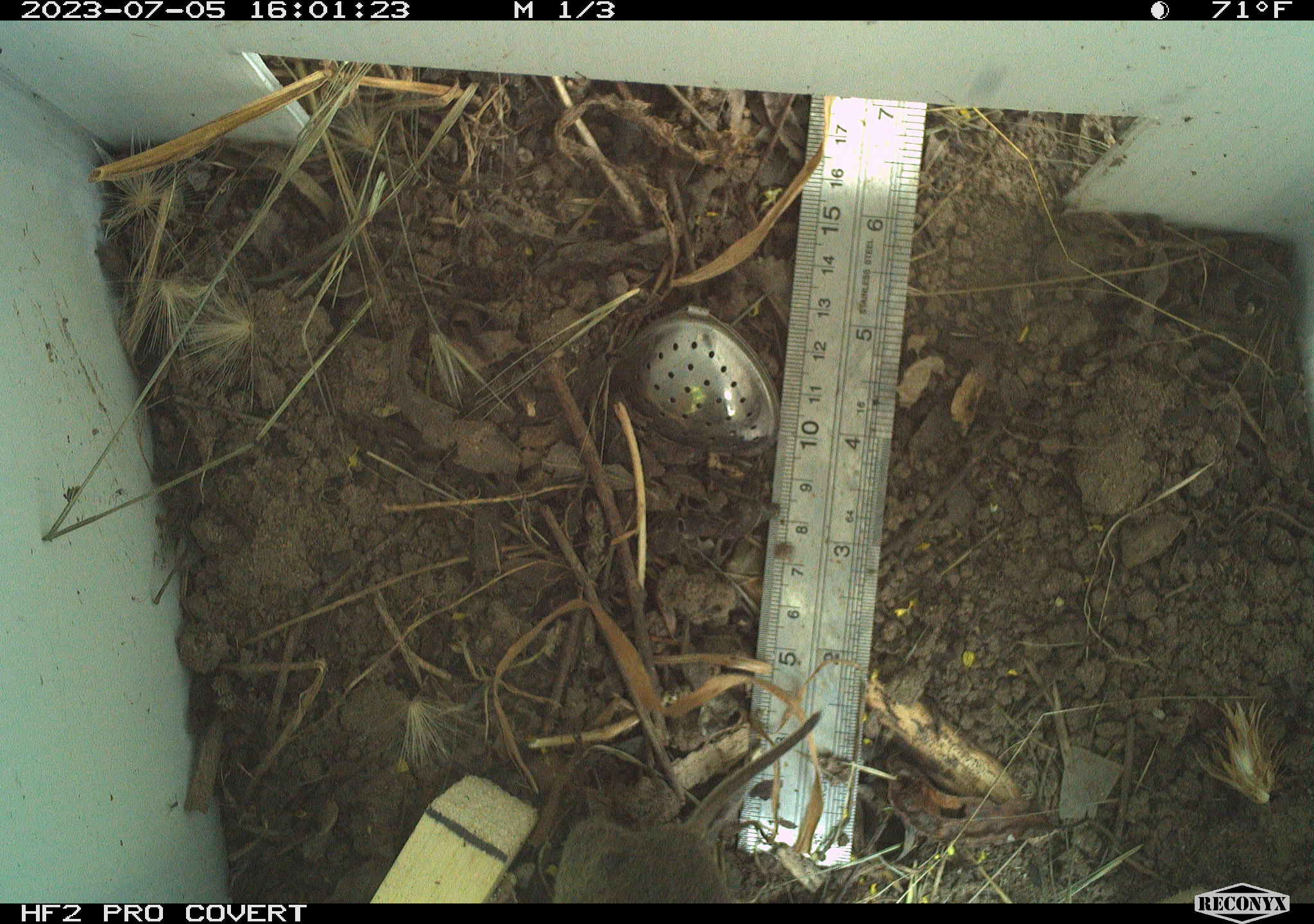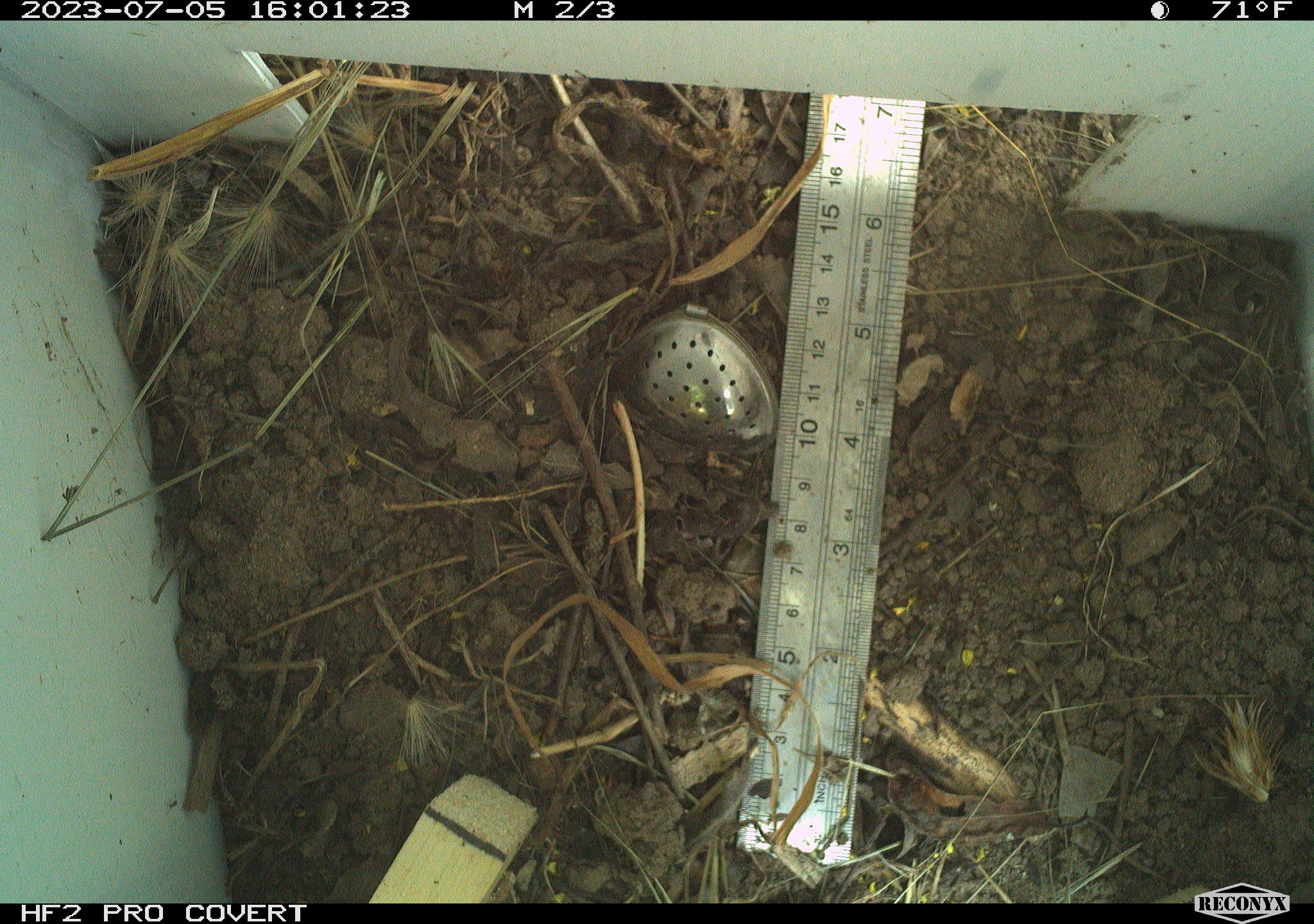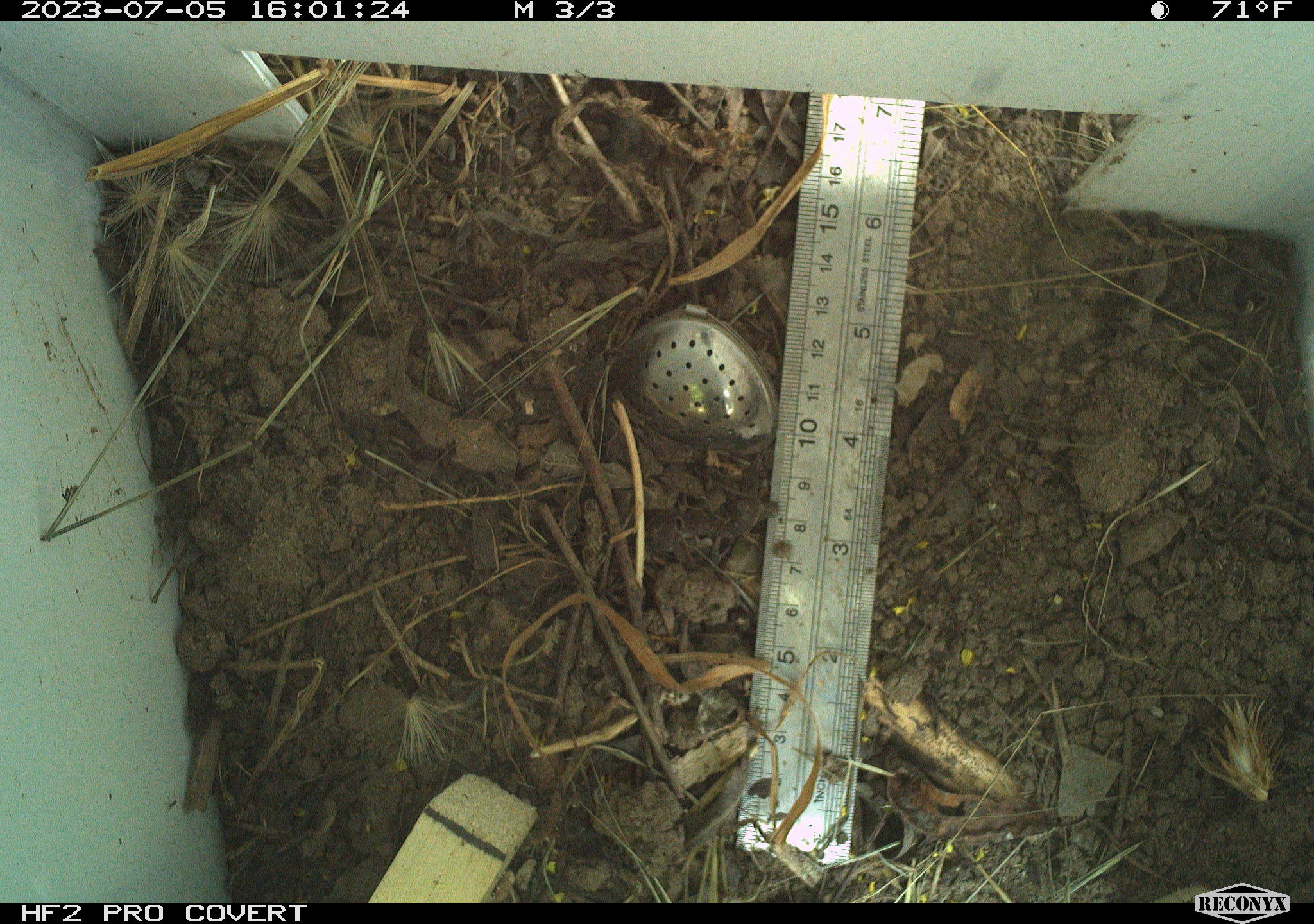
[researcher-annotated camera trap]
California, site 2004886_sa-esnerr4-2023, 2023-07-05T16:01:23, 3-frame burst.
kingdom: Animalia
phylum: Chordata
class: Mammalia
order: Rodentia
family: Cricetidae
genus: Microtus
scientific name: Microtus californicus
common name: california vole